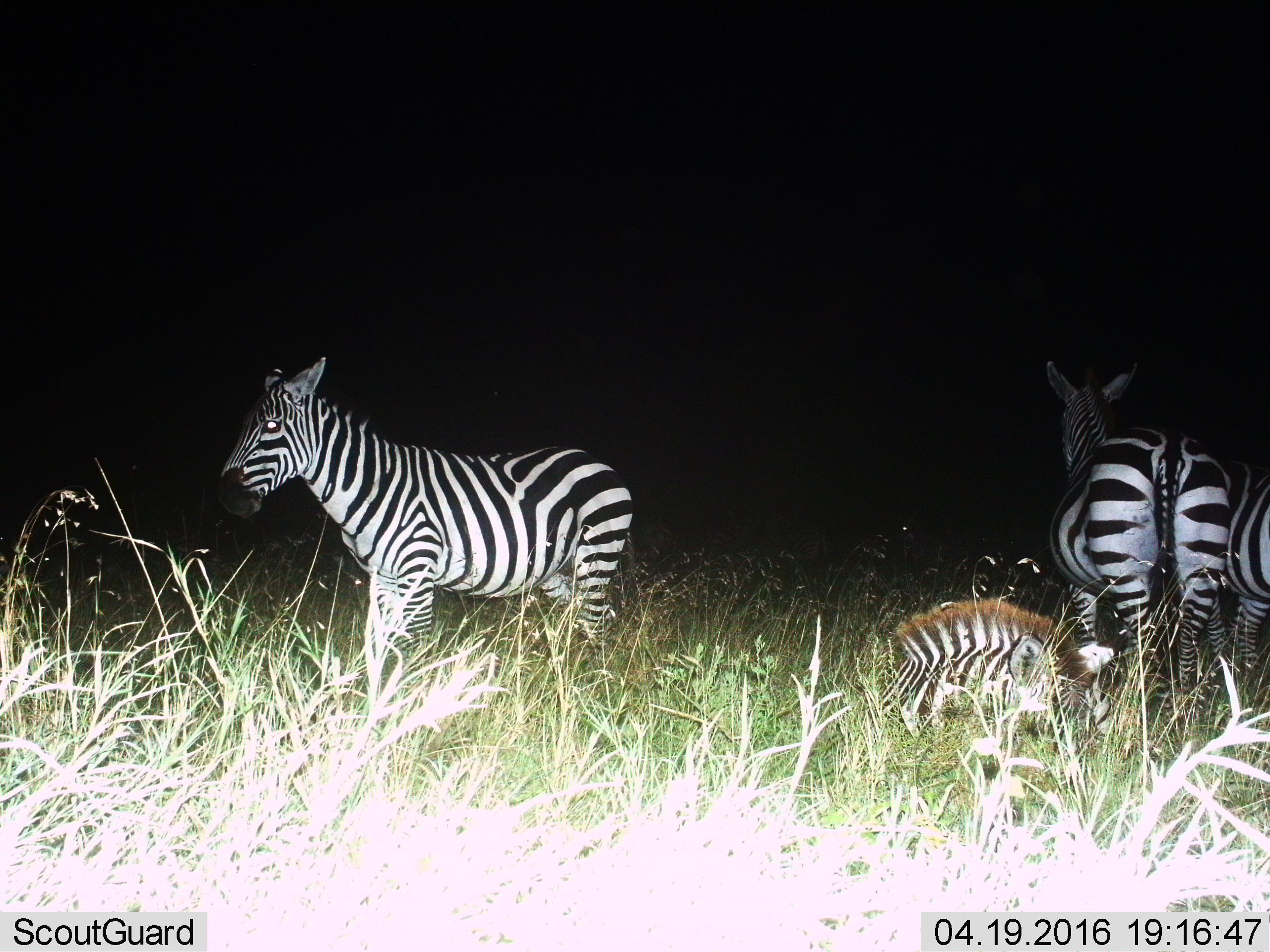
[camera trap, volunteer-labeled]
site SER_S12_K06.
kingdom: Animalia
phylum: Chordata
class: Mammalia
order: Perissodactyla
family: Equidae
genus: Equus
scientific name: Equus quagga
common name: plains zebra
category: zebraplains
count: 4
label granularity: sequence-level